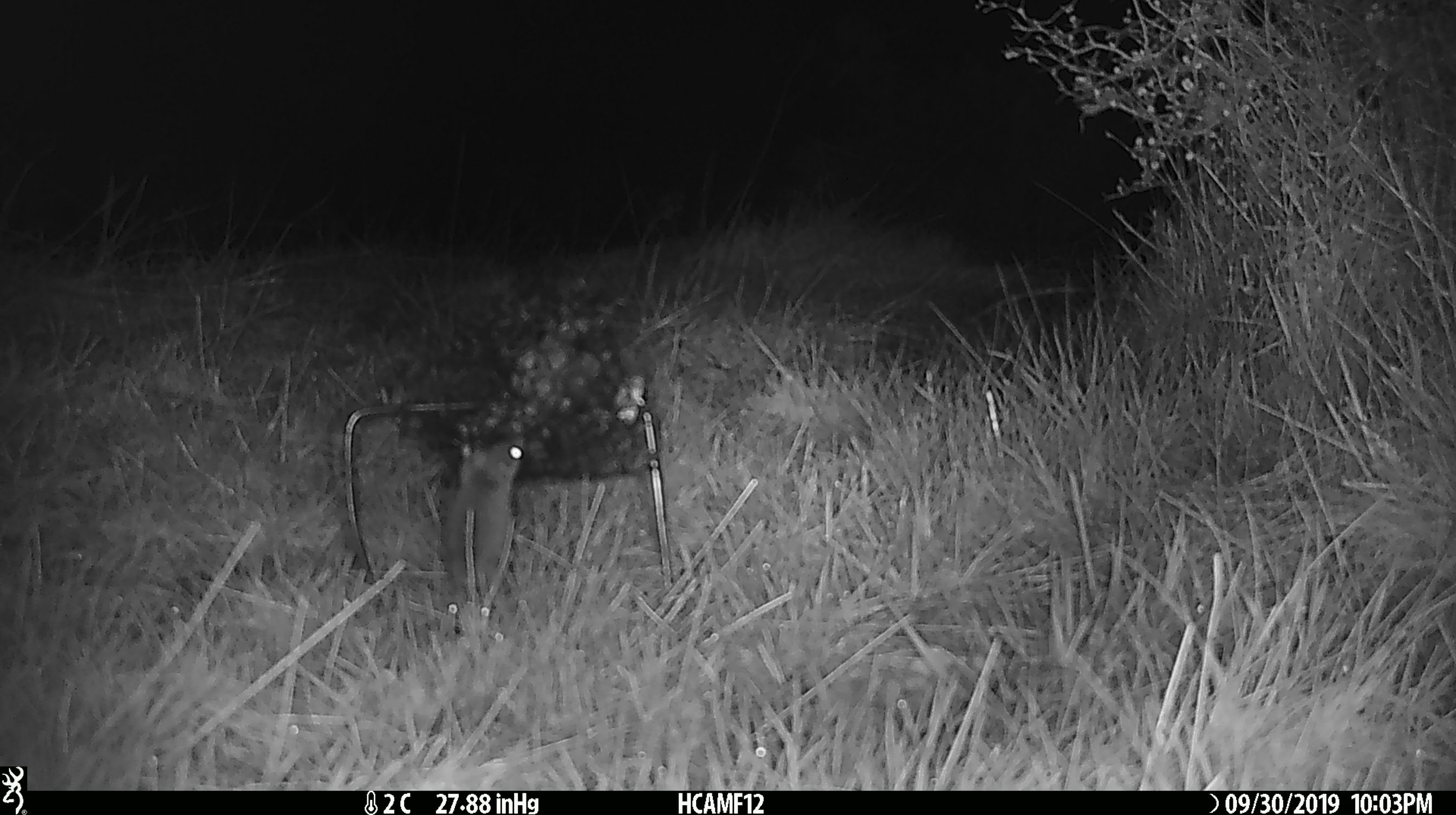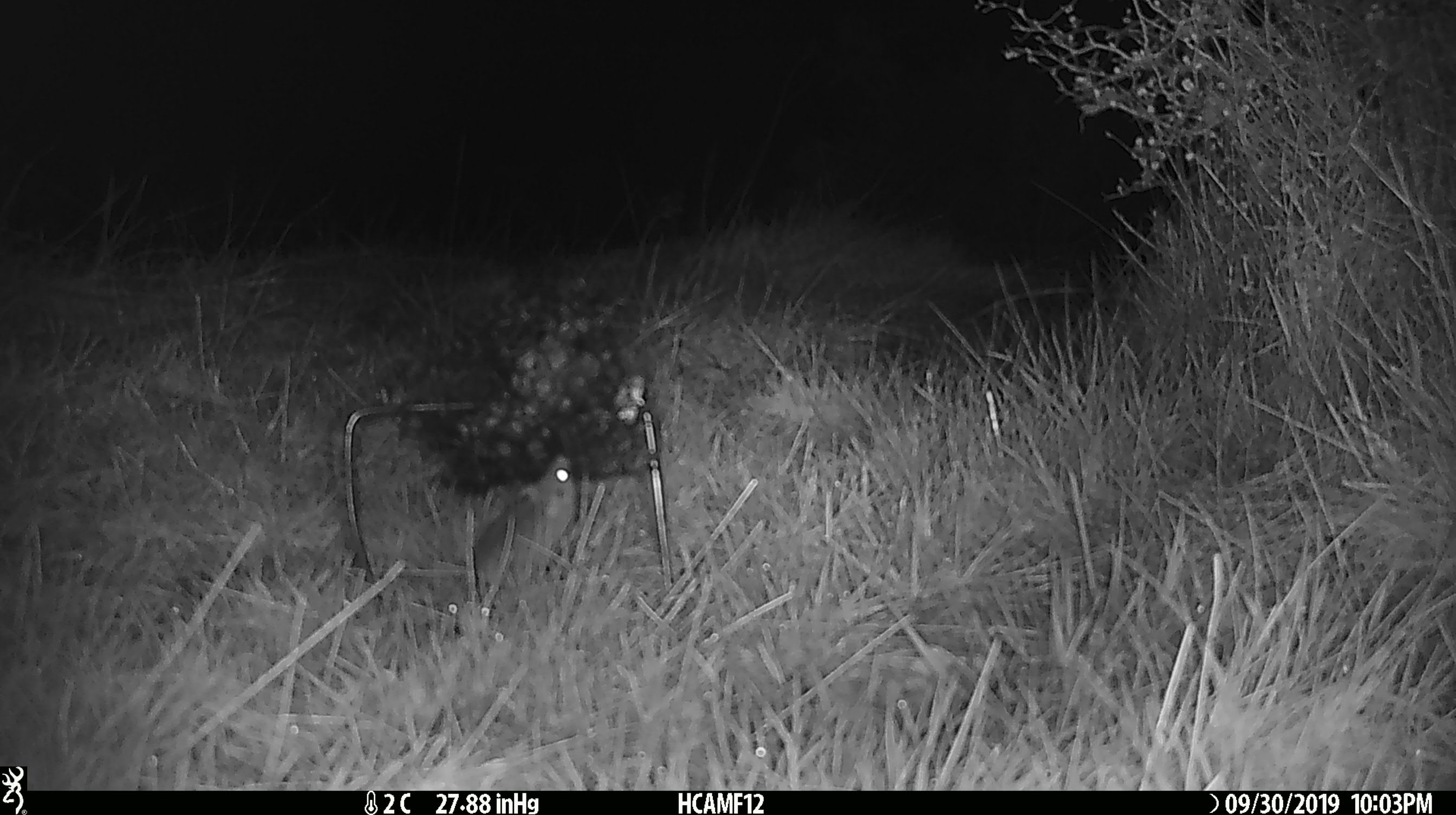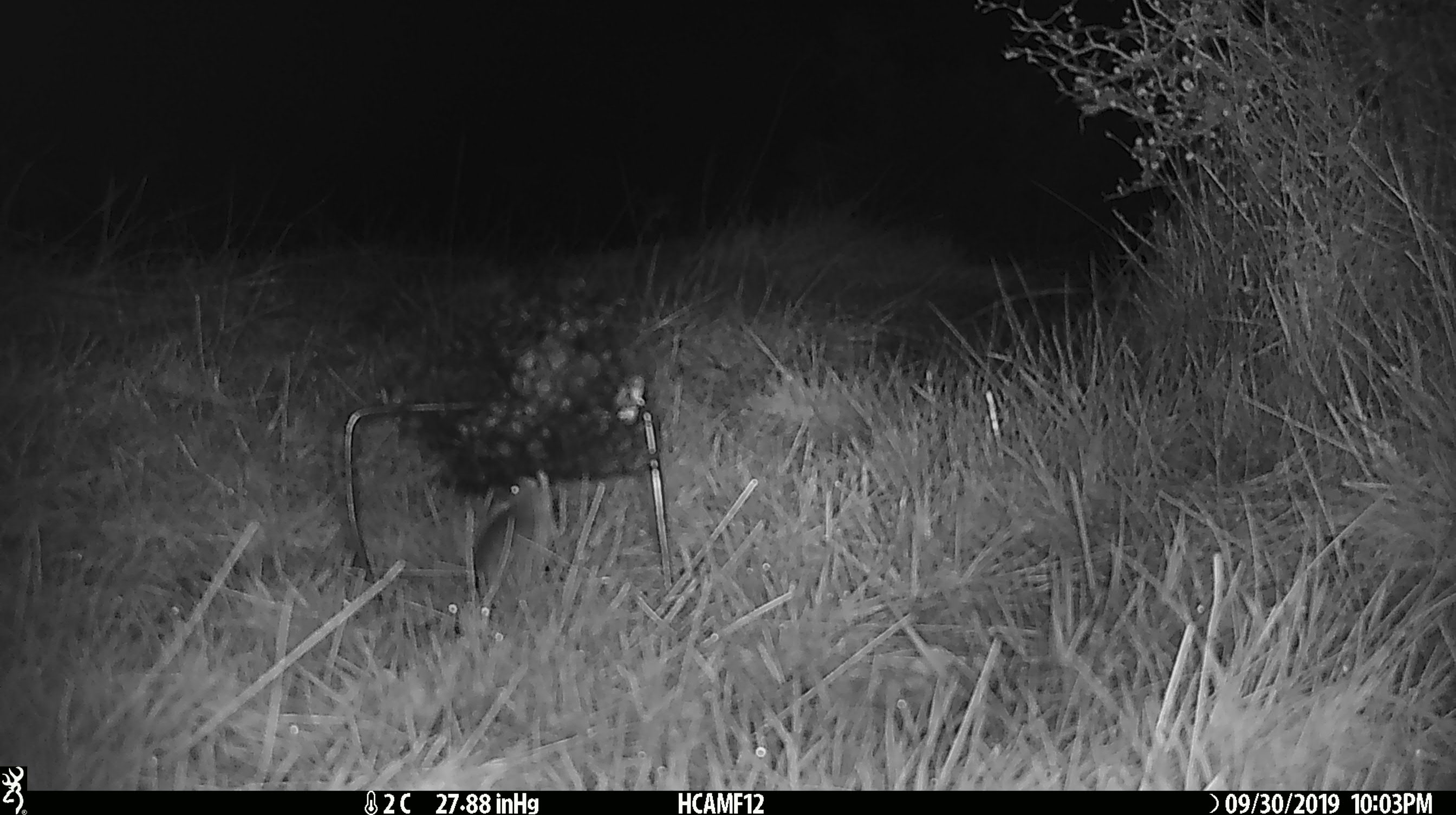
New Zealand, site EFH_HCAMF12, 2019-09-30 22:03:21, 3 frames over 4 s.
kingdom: Animalia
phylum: Chordata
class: Mammalia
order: Rodentia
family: Muridae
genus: Mus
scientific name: Mus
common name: mouse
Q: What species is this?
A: Mouse (Mus).